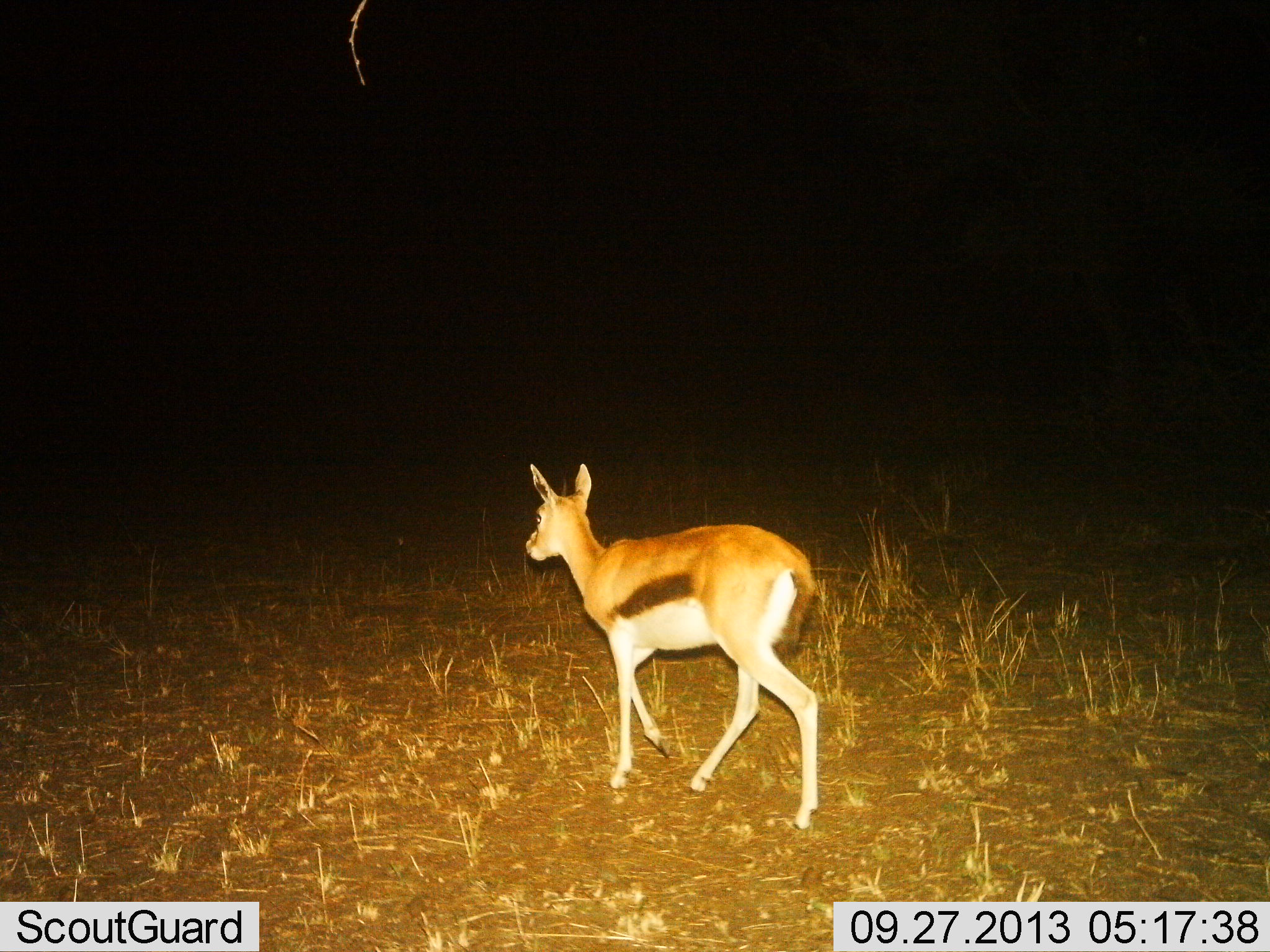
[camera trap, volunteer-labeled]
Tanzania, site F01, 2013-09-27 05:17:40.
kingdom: Animalia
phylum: Chordata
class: Mammalia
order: Artiodactyla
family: Bovidae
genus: Eudorcas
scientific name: Eudorcas thomsonii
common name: thomson's gazelle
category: gazellethomsons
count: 1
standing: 11%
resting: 0%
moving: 89%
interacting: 0%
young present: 5%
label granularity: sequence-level